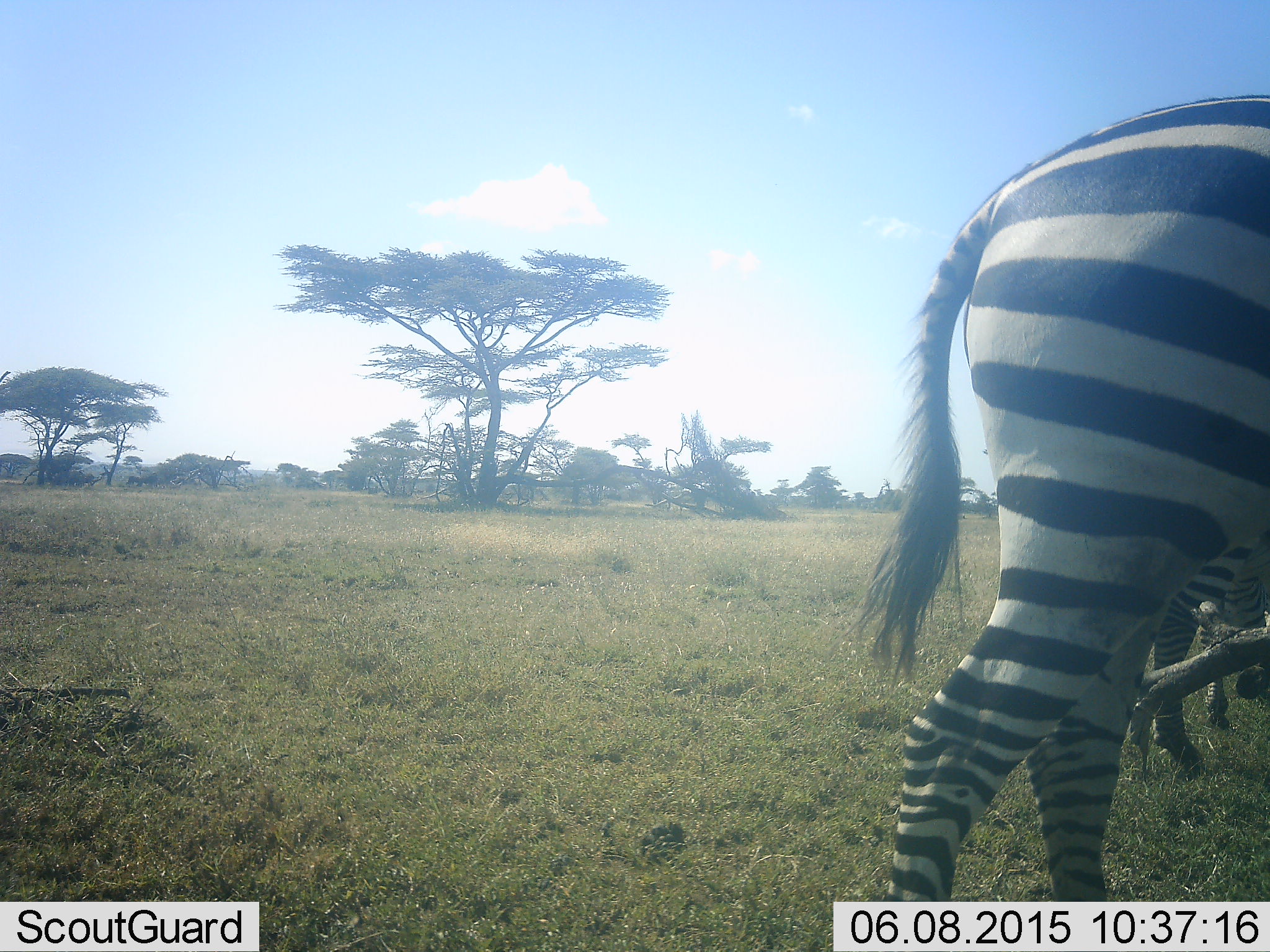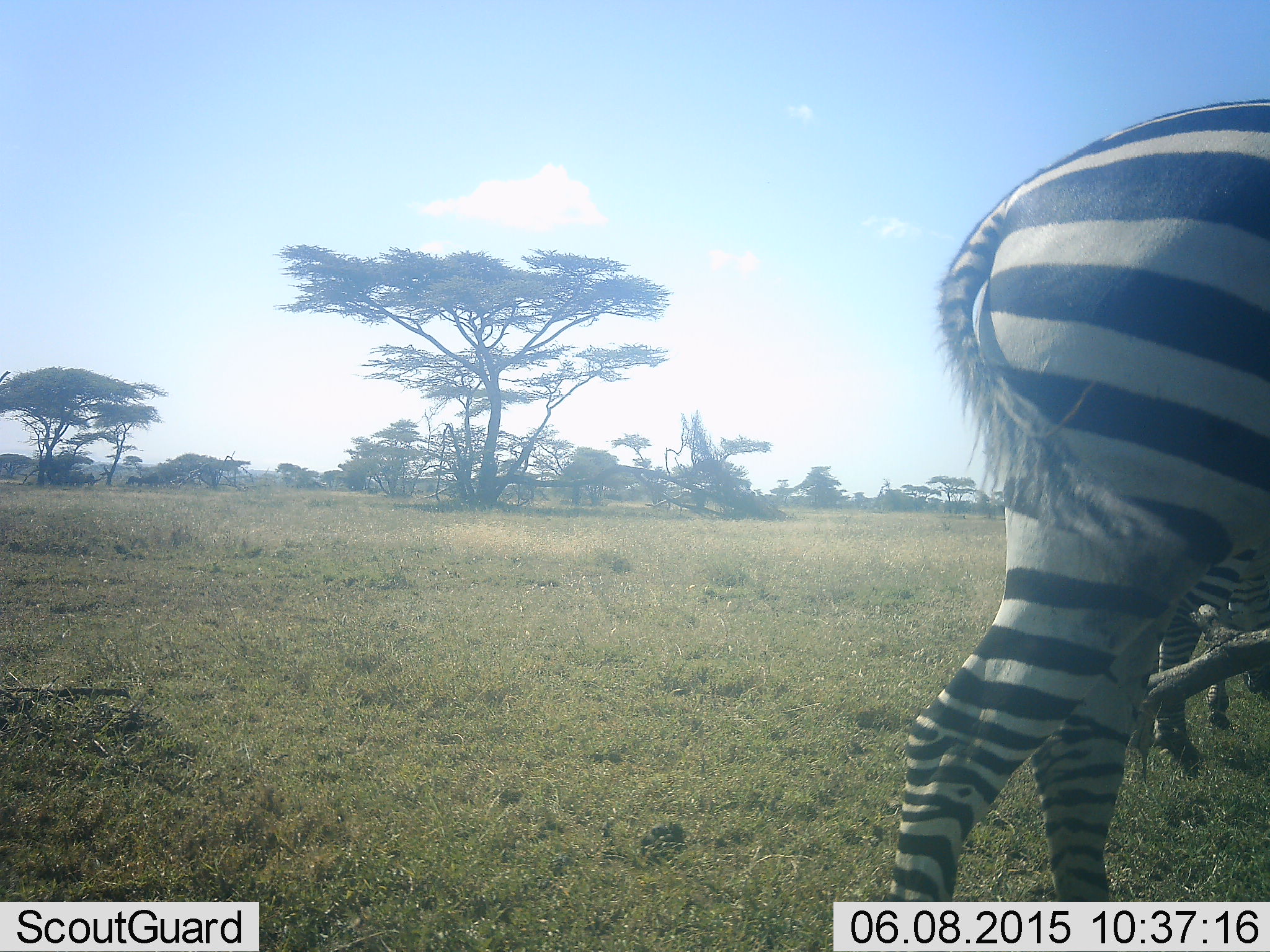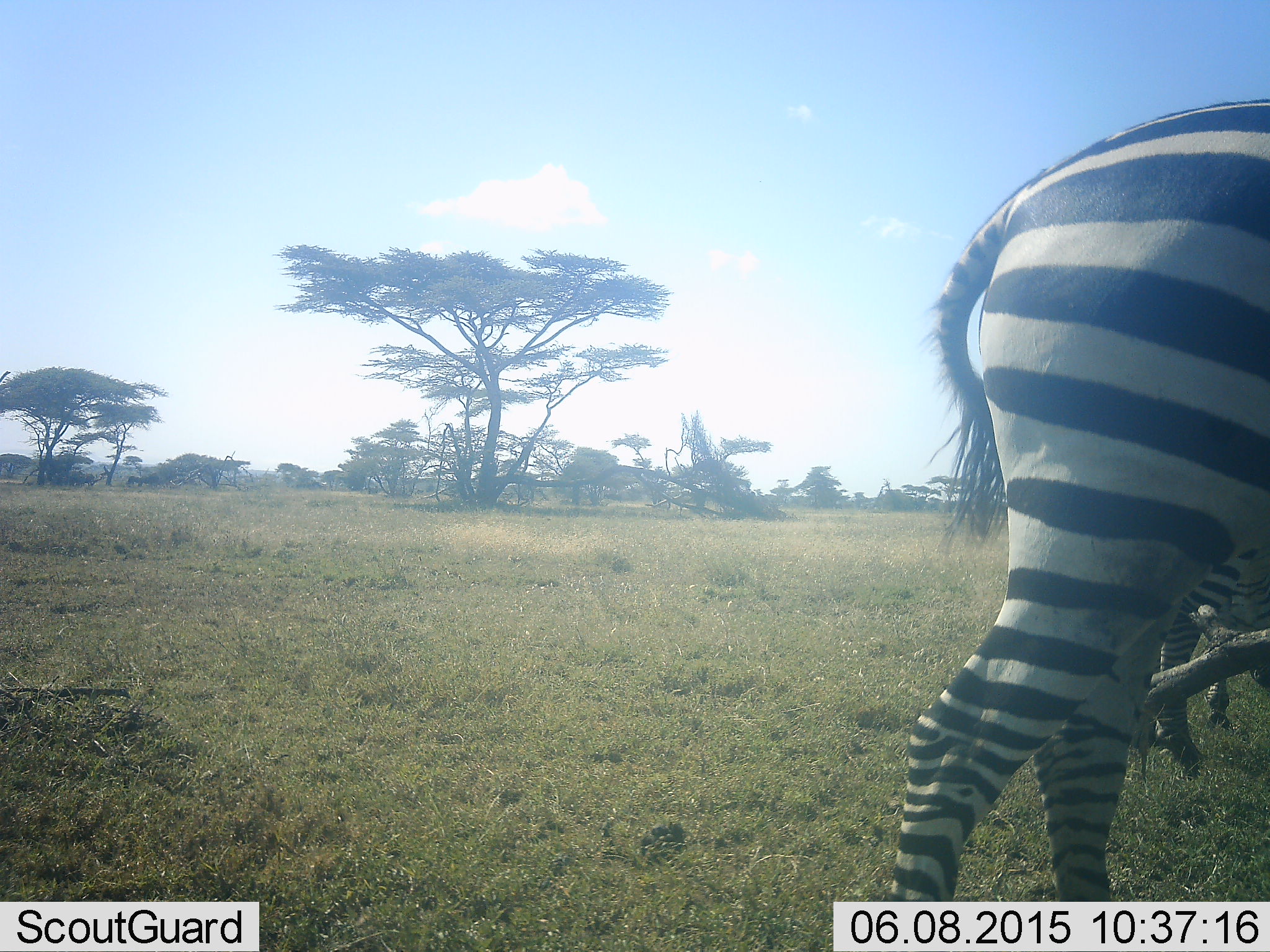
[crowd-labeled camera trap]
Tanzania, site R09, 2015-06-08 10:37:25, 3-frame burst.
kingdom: Animalia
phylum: Chordata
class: Mammalia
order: Perissodactyla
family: Equidae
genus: Equus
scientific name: Equus quagga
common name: plains zebra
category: zebra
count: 2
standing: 60%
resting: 0%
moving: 30%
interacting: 0%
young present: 0%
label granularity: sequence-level